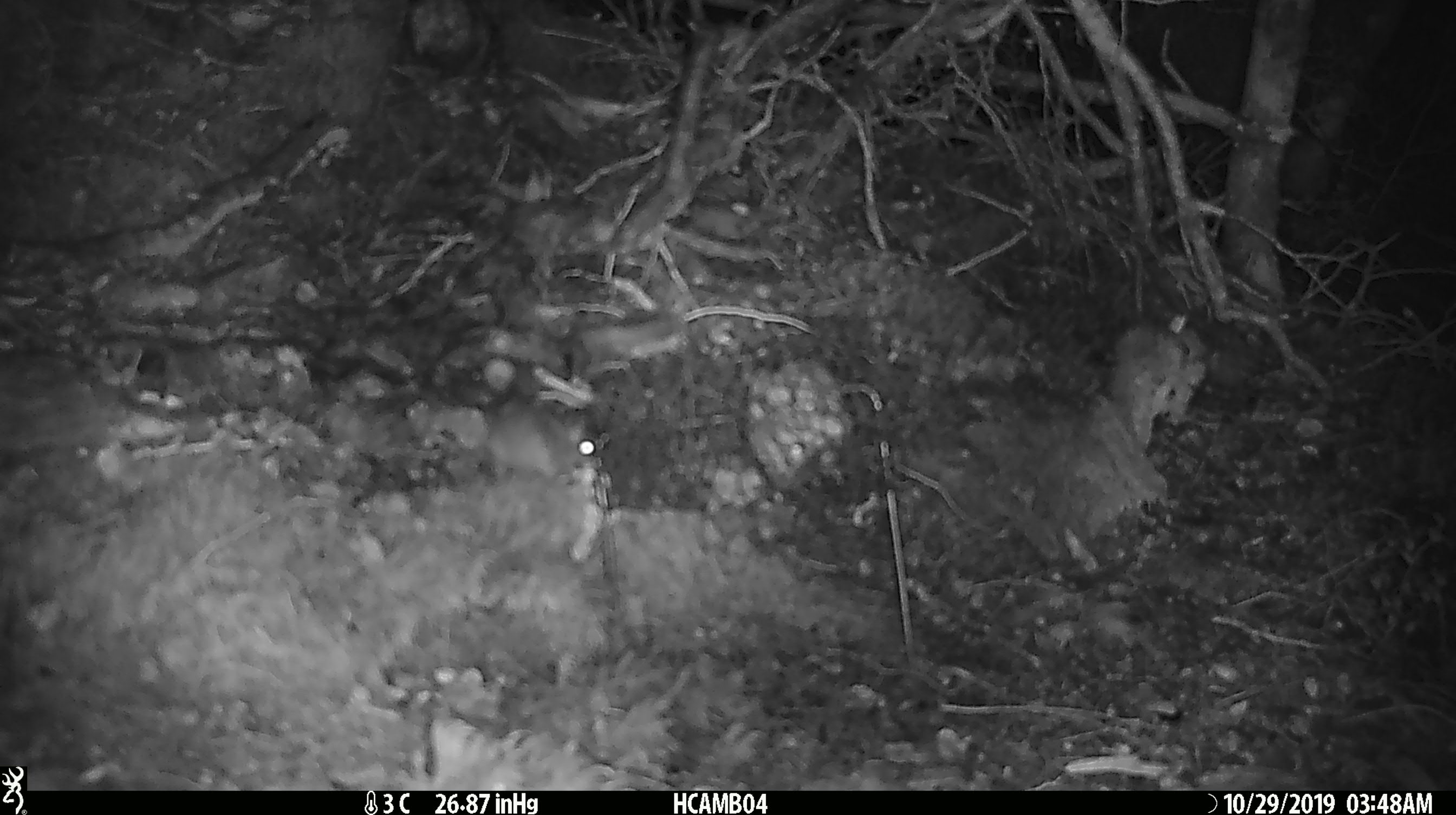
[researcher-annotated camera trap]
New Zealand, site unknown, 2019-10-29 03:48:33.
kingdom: Animalia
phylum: Chordata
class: Mammalia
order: Rodentia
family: Muridae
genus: Mus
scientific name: Mus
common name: mouse